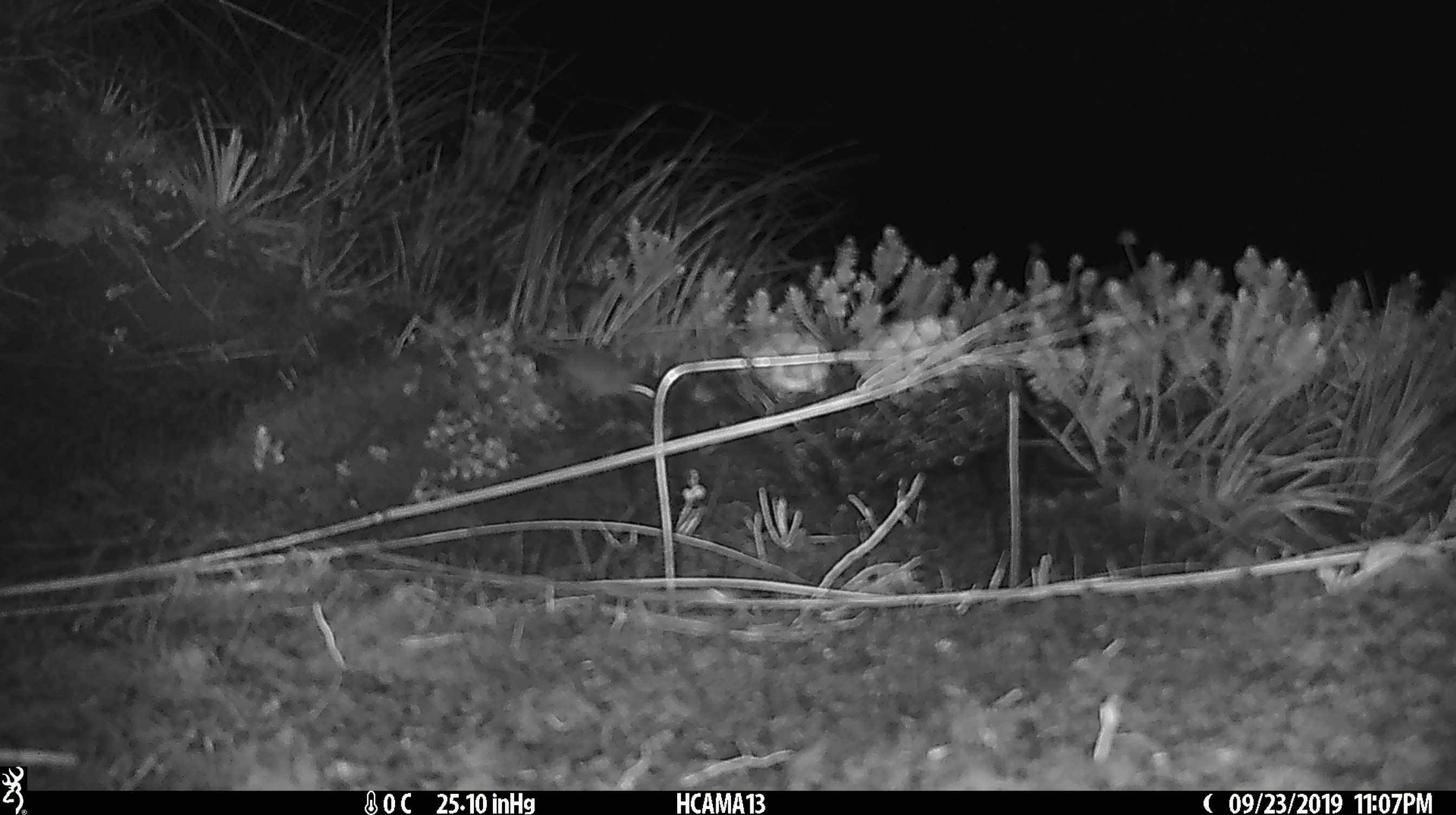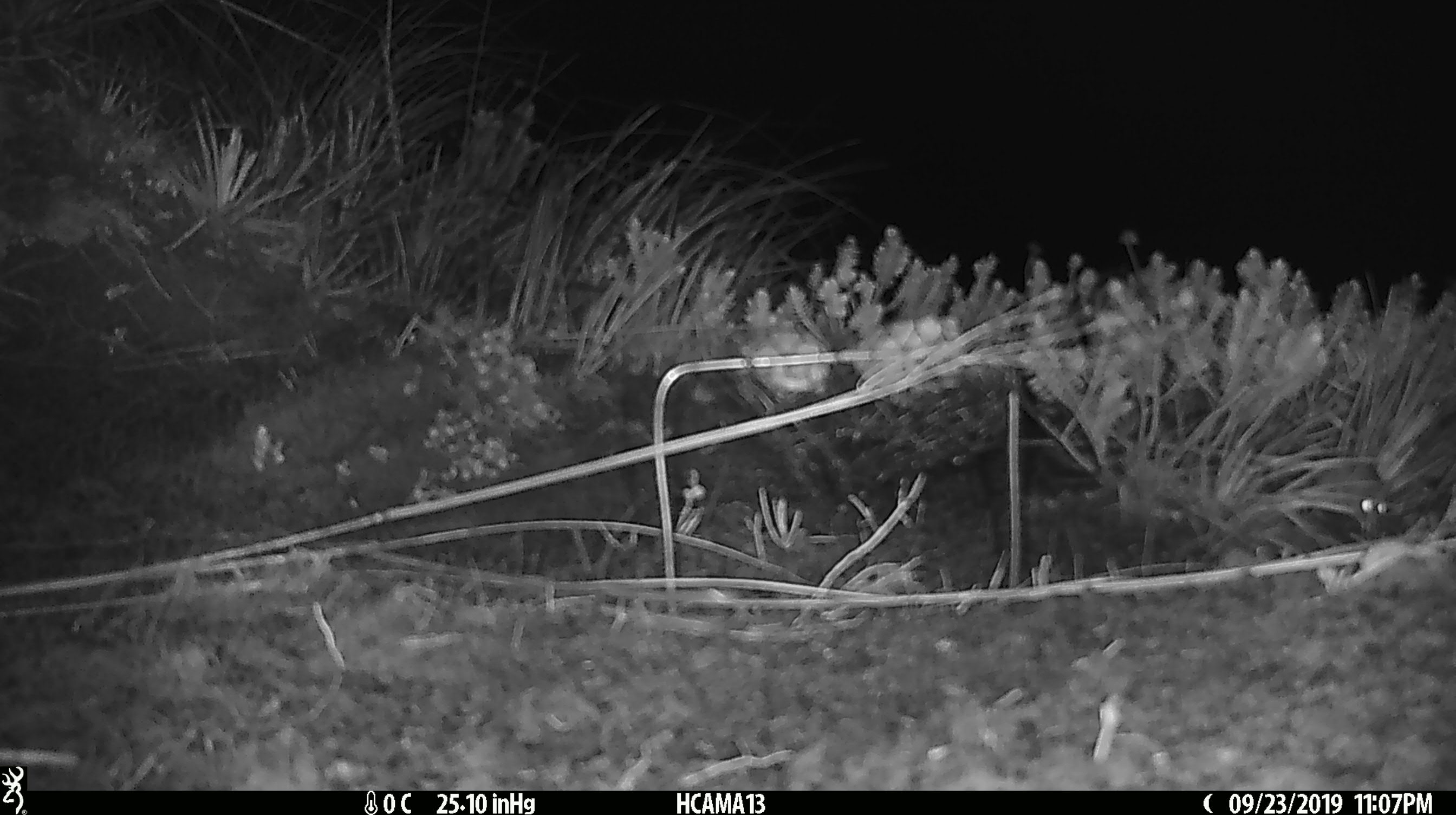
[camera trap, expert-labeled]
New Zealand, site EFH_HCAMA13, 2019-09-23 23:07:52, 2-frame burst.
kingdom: Animalia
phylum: Chordata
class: Mammalia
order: Rodentia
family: Muridae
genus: Mus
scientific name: Mus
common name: mouse